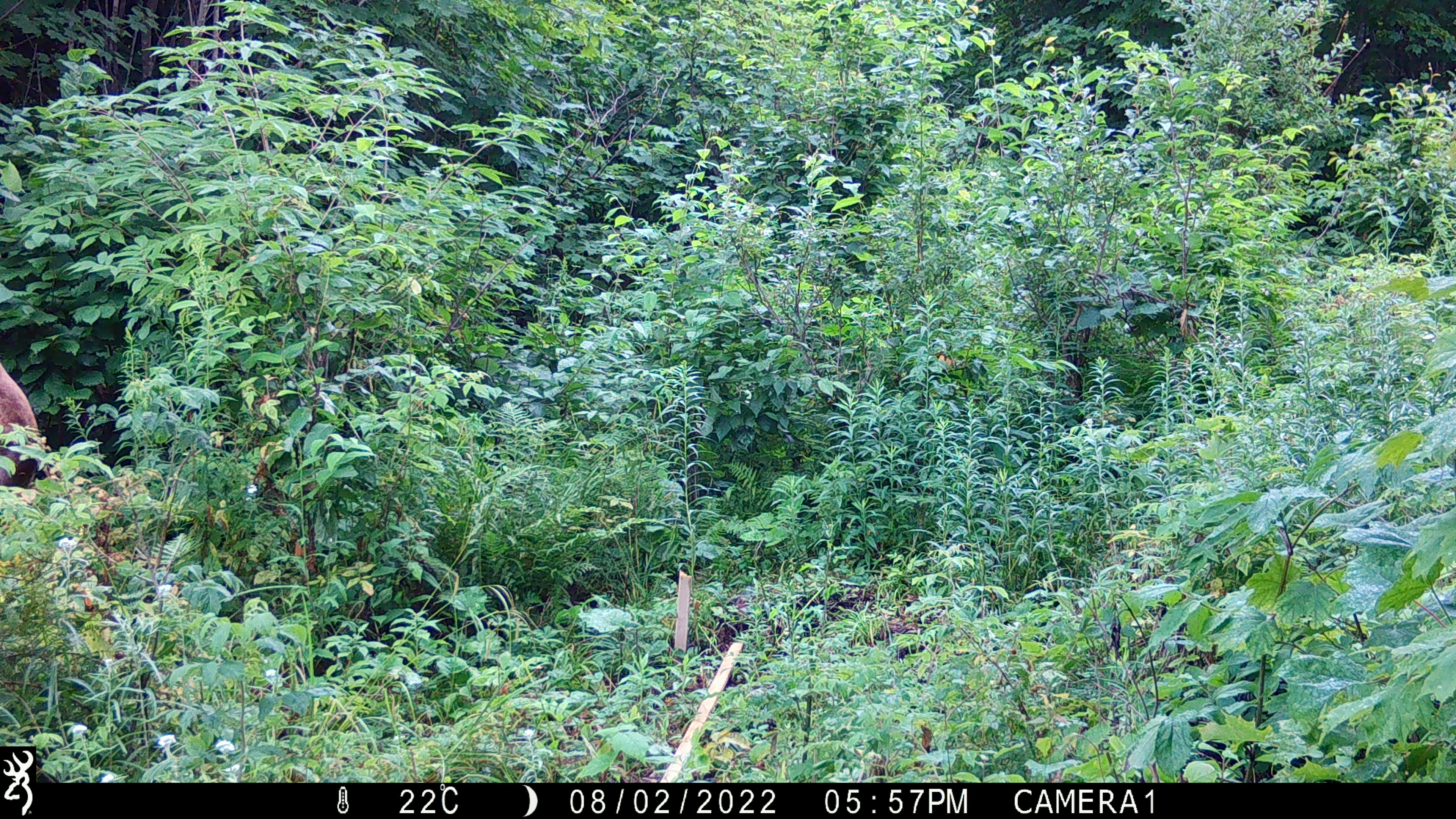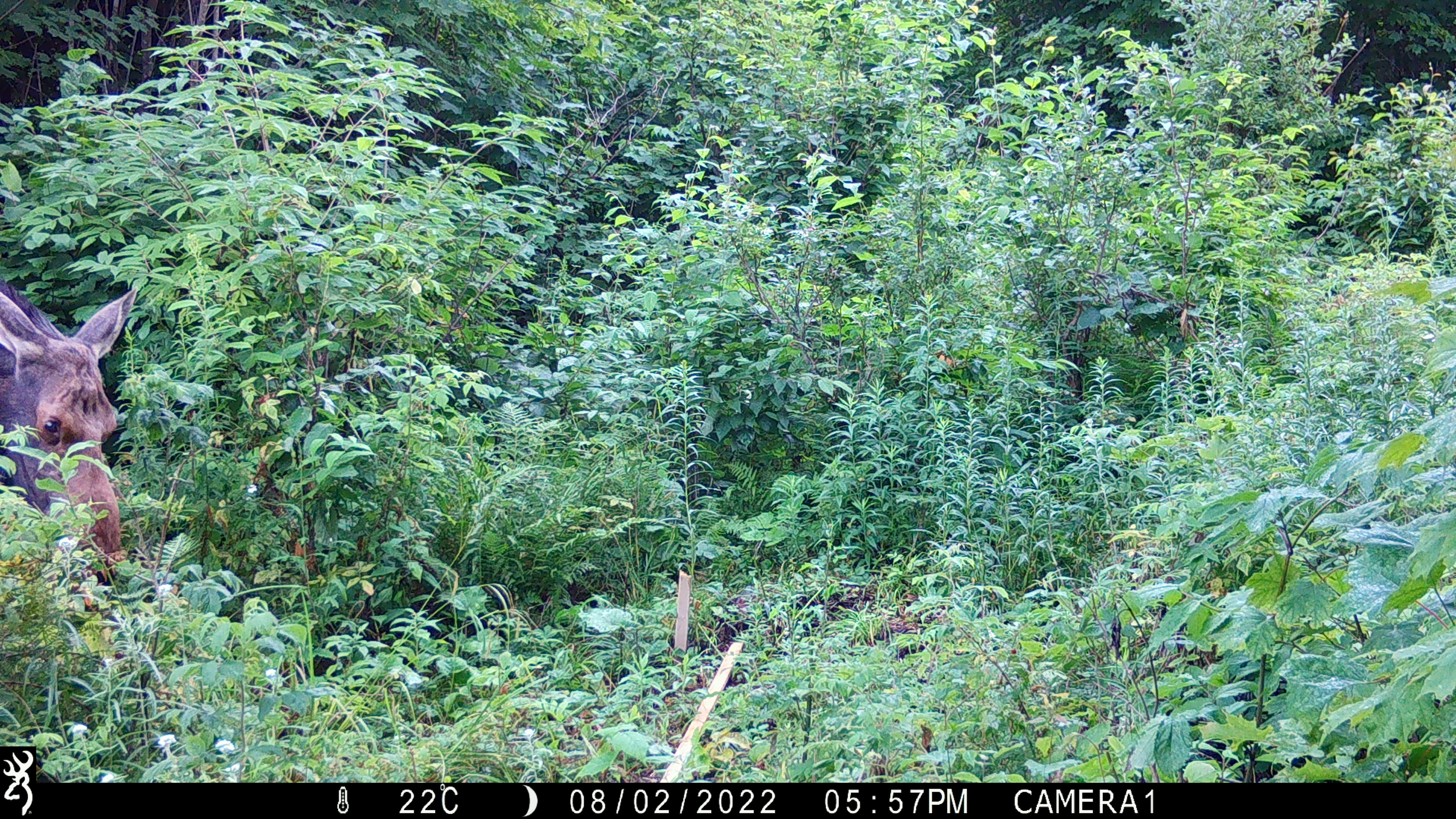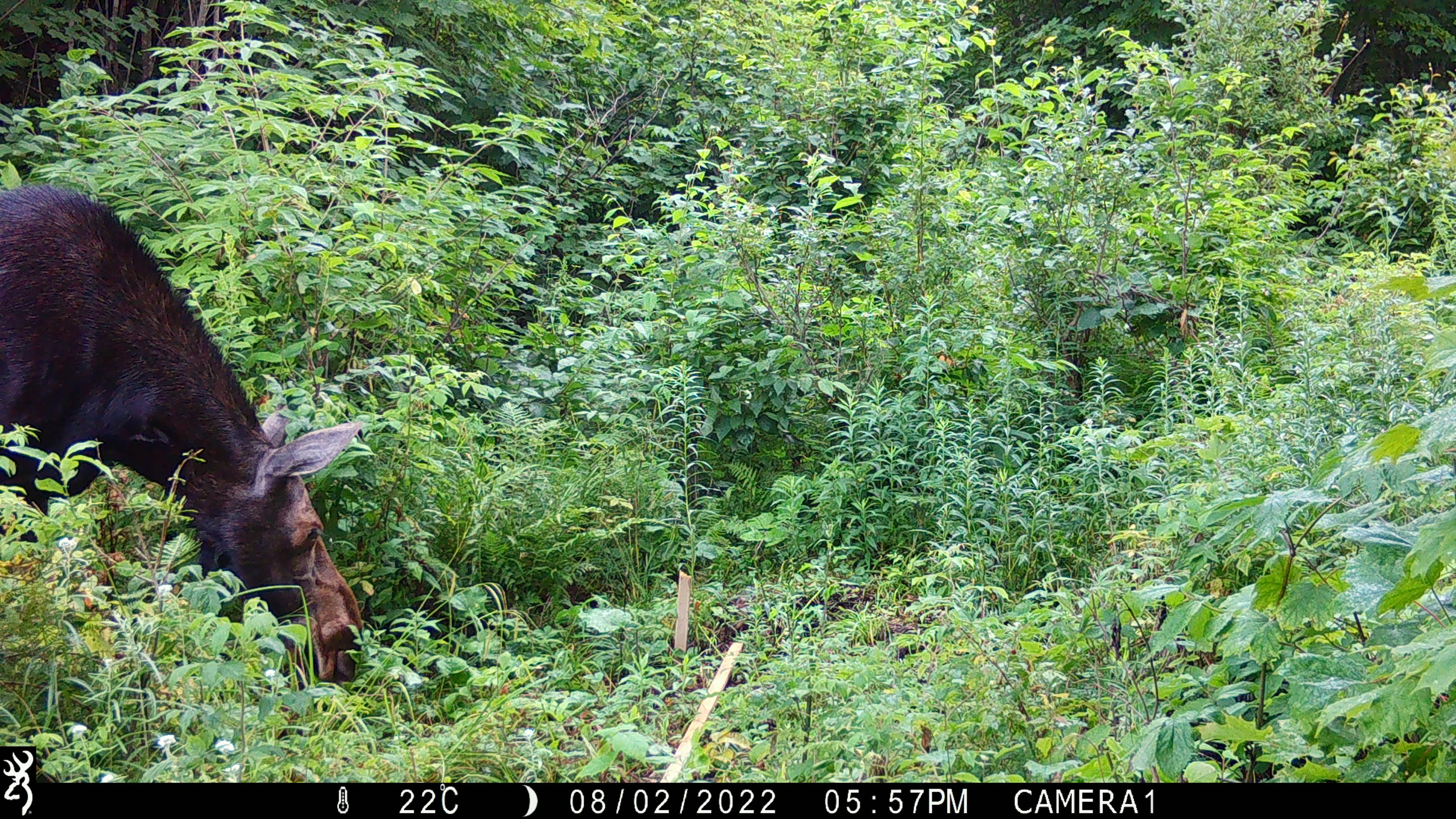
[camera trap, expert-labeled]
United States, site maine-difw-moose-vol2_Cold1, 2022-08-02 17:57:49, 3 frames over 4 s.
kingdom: Animalia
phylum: Chordata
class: Mammalia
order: Artiodactyla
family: Cervidae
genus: Alces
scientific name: Alces alces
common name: moose